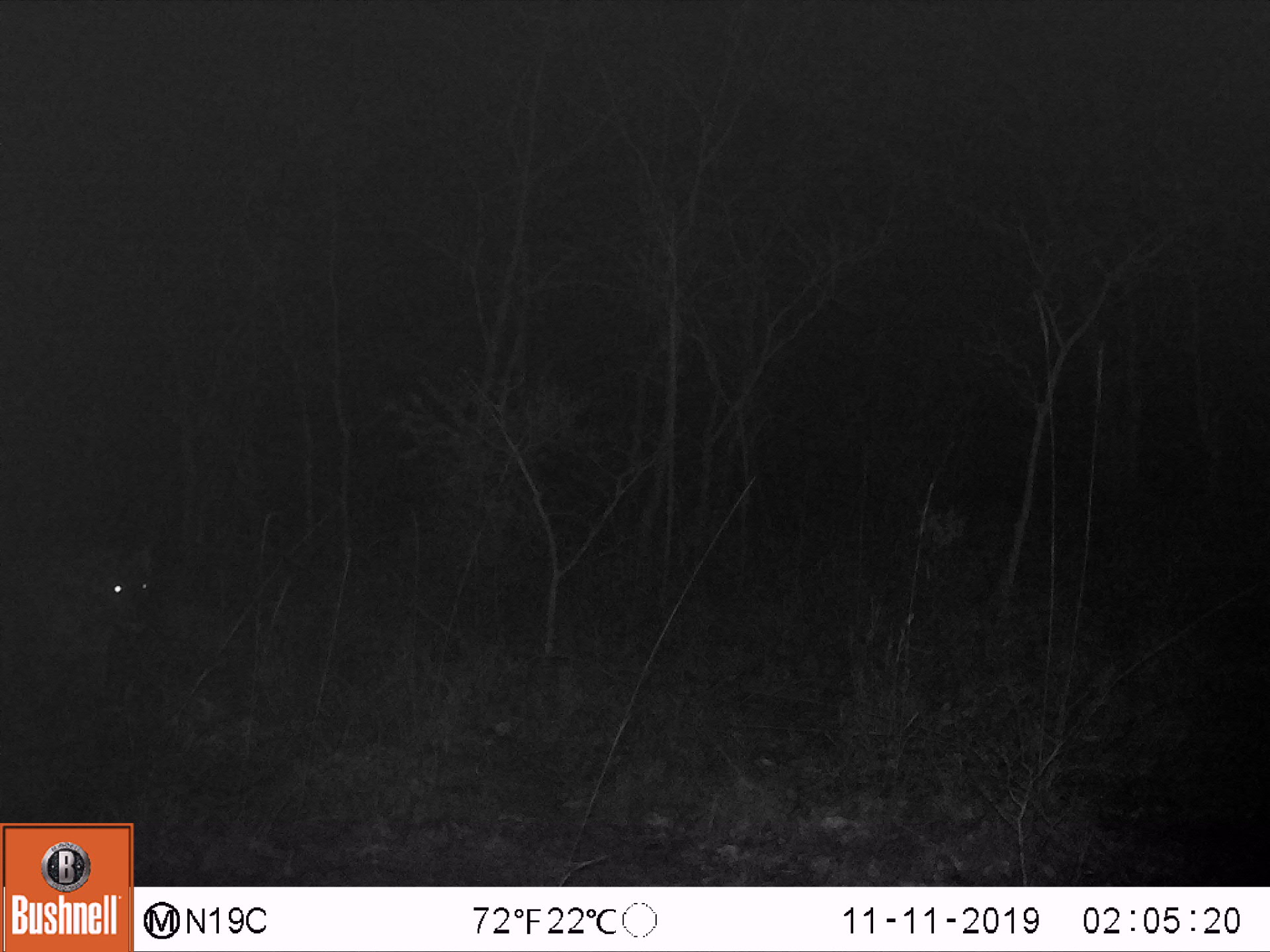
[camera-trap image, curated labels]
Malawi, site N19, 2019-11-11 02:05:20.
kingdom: Animalia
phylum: Chordata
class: Mammalia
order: Carnivora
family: Hyaenidae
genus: Crocuta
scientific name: Crocuta crocuta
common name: spotted hyena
Spotted hyena (Crocuta crocuta), count 1.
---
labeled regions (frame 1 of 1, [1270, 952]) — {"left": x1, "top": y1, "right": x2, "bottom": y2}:
spotted hyena: {"left": 0, "top": 530, "right": 155, "bottom": 715}